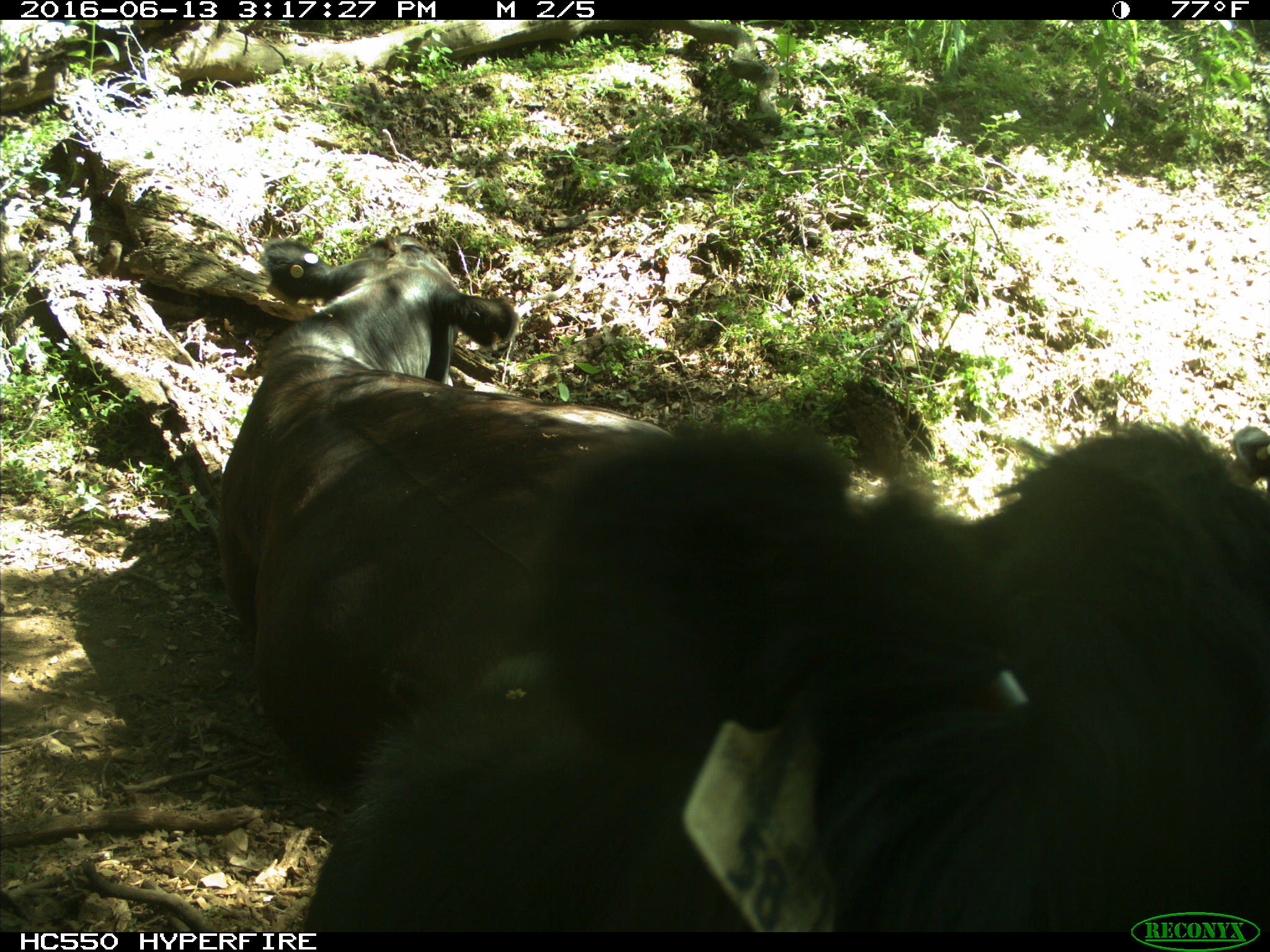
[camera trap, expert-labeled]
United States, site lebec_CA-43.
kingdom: Animalia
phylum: Chordata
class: Mammalia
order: Artiodactyla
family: Bovidae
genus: Bos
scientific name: Bos taurus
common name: domestic cow